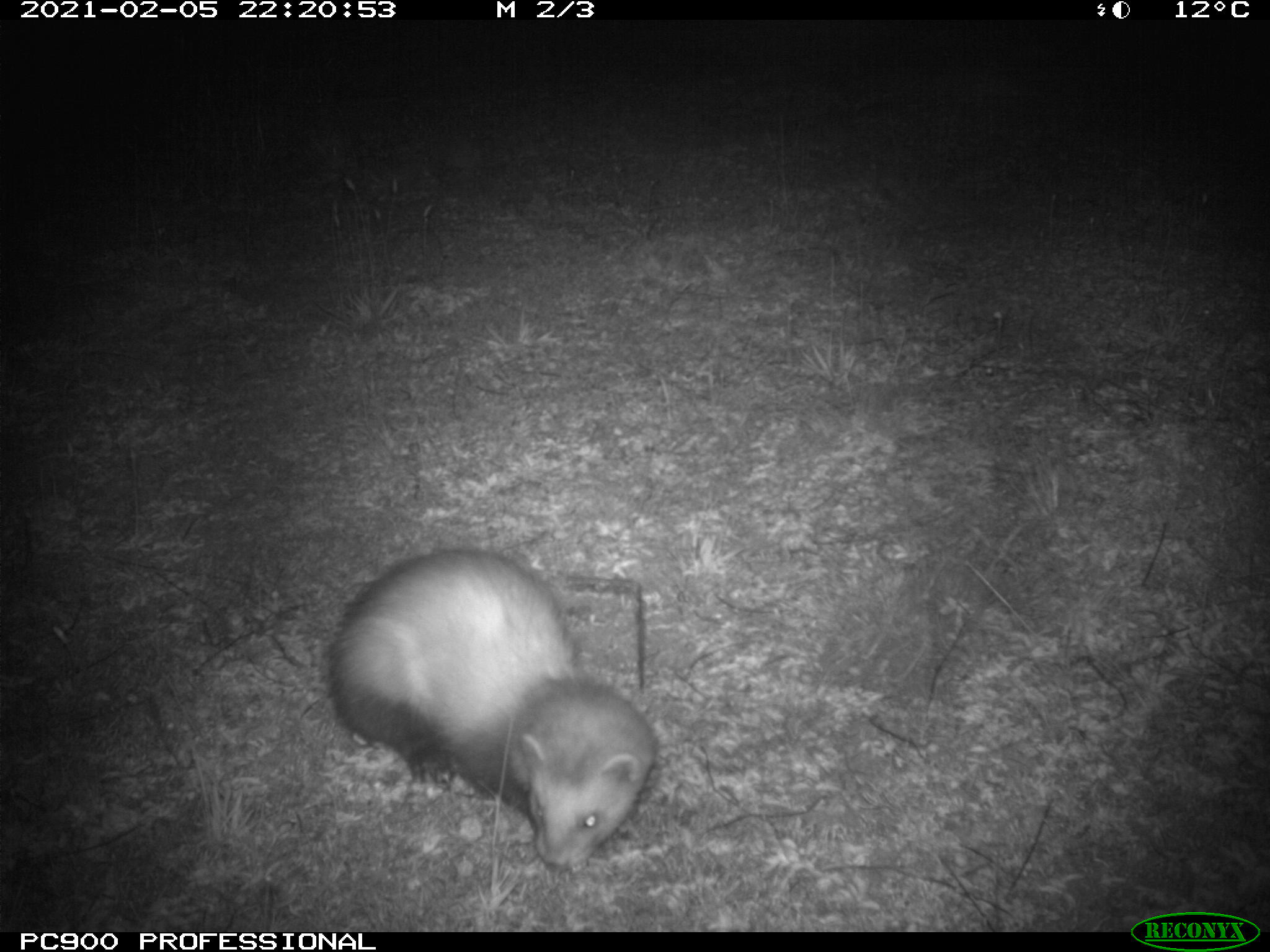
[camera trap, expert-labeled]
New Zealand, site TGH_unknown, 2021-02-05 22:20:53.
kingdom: Animalia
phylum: Chordata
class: Mammalia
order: Carnivora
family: Mustelidae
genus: Mustela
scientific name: Mustela furo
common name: ferret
Ferret (Mustela furo).